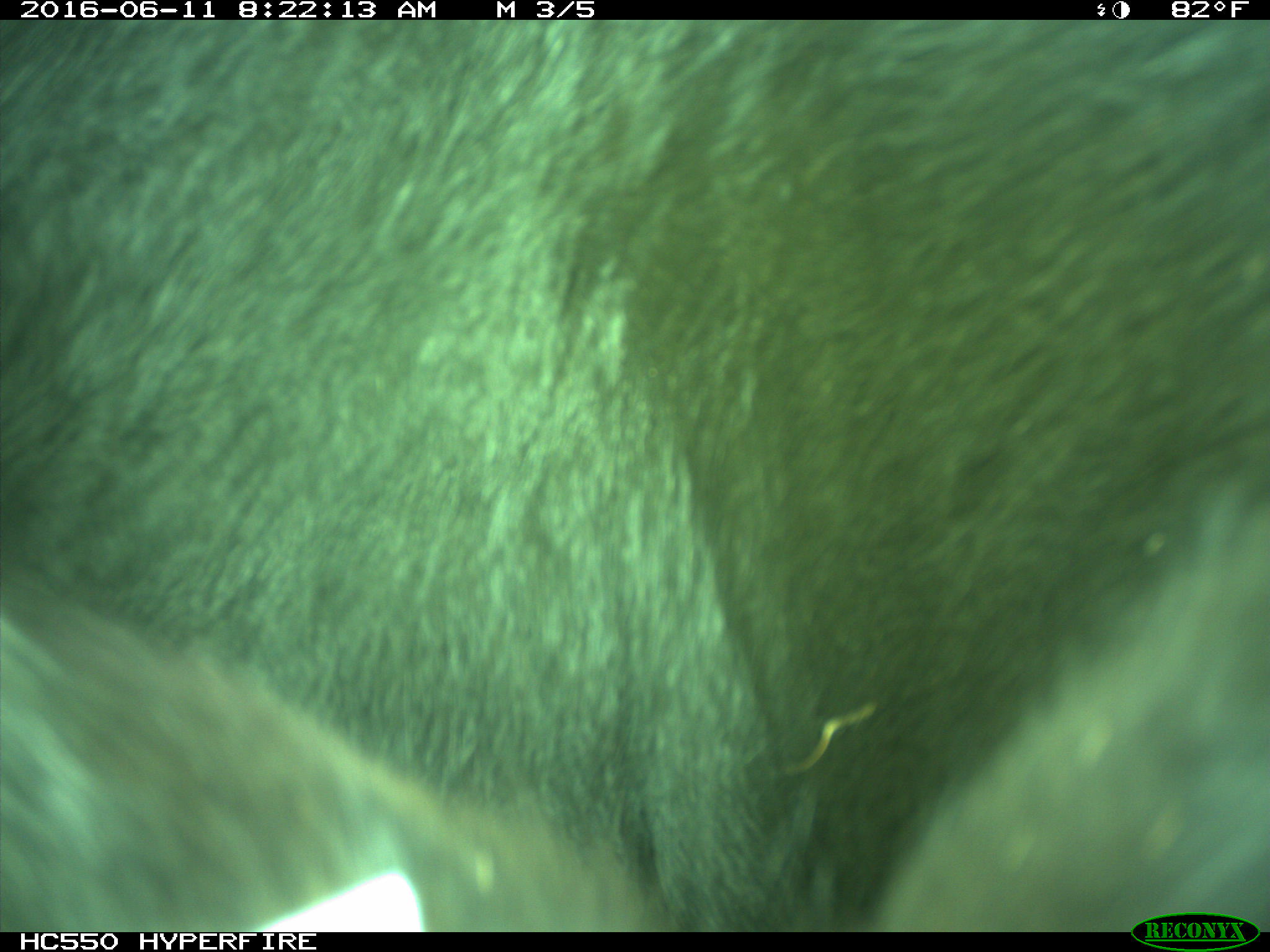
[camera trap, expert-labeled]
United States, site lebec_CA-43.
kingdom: Animalia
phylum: Chordata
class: Mammalia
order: Artiodactyla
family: Bovidae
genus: Bos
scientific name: Bos taurus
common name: domestic cow